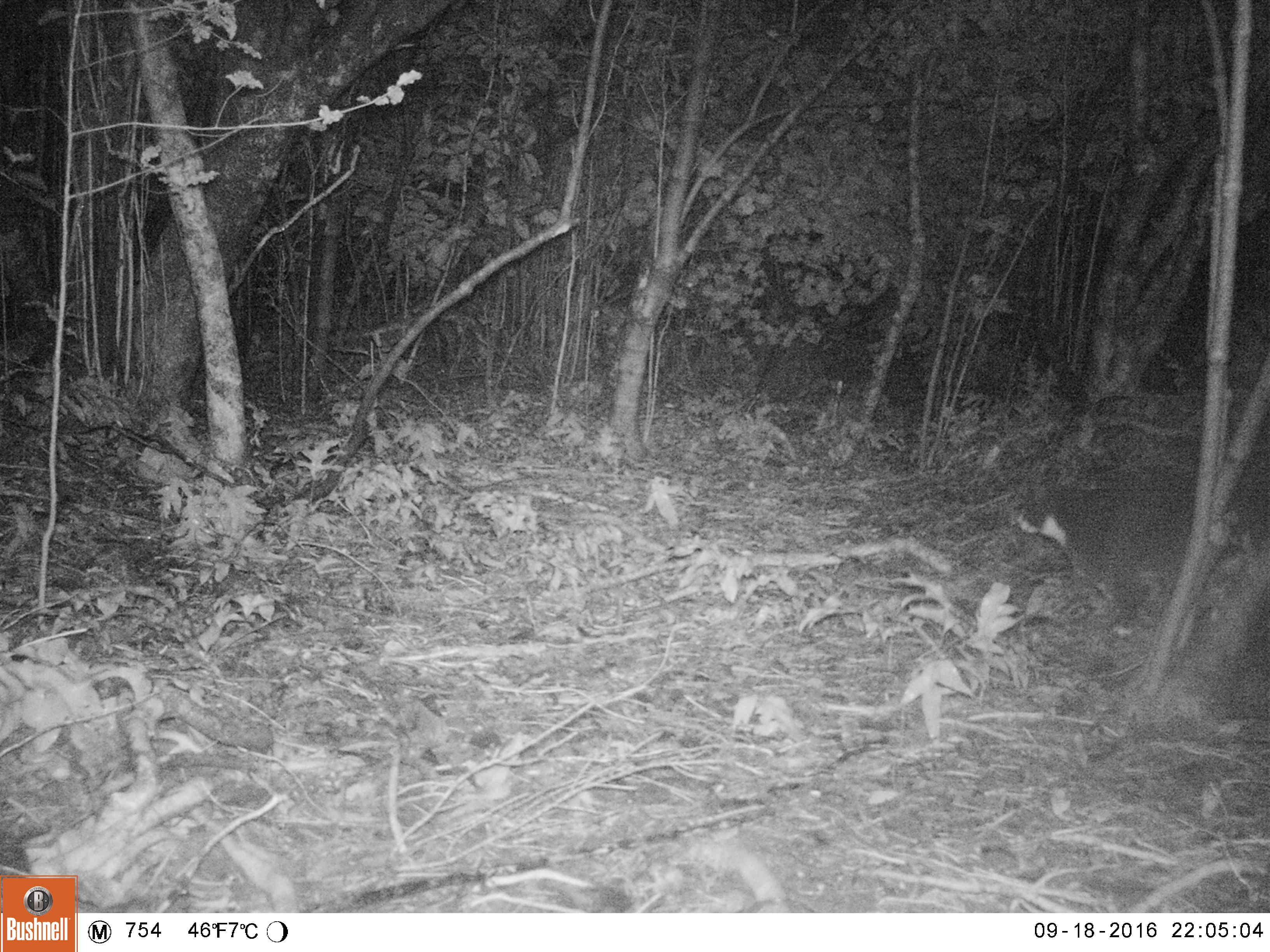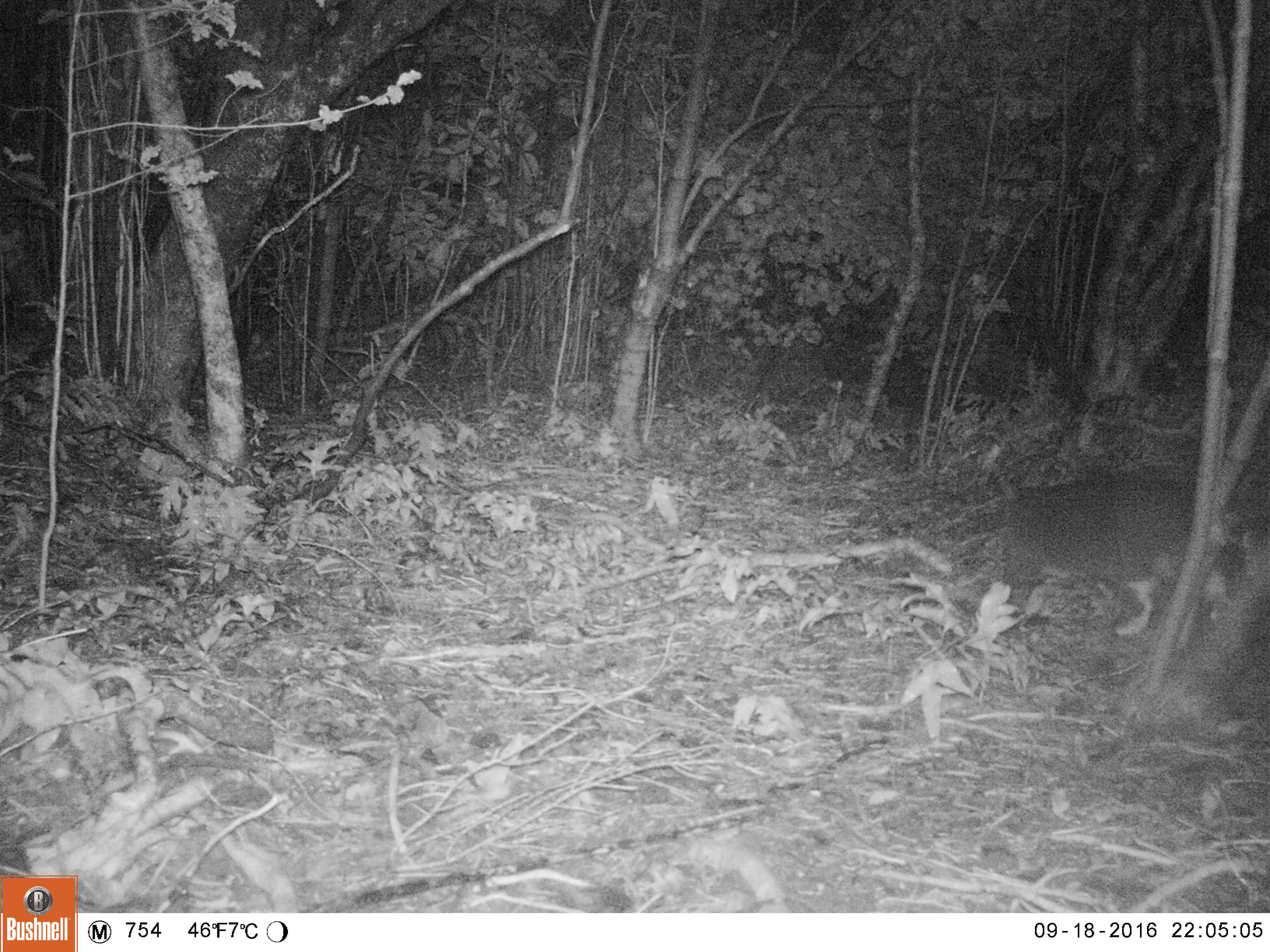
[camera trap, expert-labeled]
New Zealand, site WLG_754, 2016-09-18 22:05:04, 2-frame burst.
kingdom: Animalia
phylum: Chordata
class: Mammalia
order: Carnivora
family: Felidae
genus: Felis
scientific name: Felis catus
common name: domestic cat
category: cat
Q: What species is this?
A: Cat (domestic cat) (Felis catus).